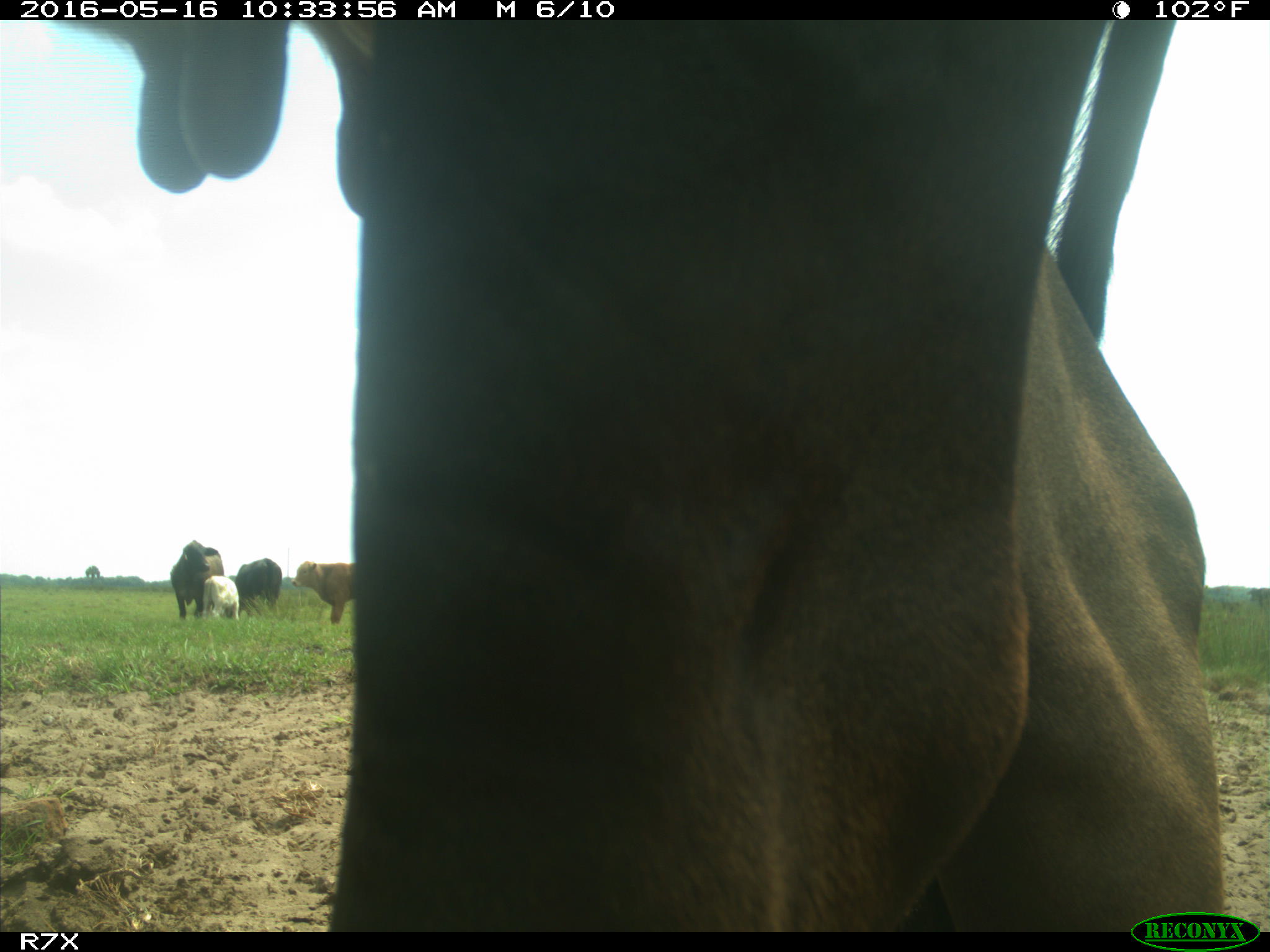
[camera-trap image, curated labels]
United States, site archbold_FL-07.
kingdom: Animalia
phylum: Chordata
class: Mammalia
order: Artiodactyla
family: Bovidae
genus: Bos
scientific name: Bos taurus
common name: domestic cow